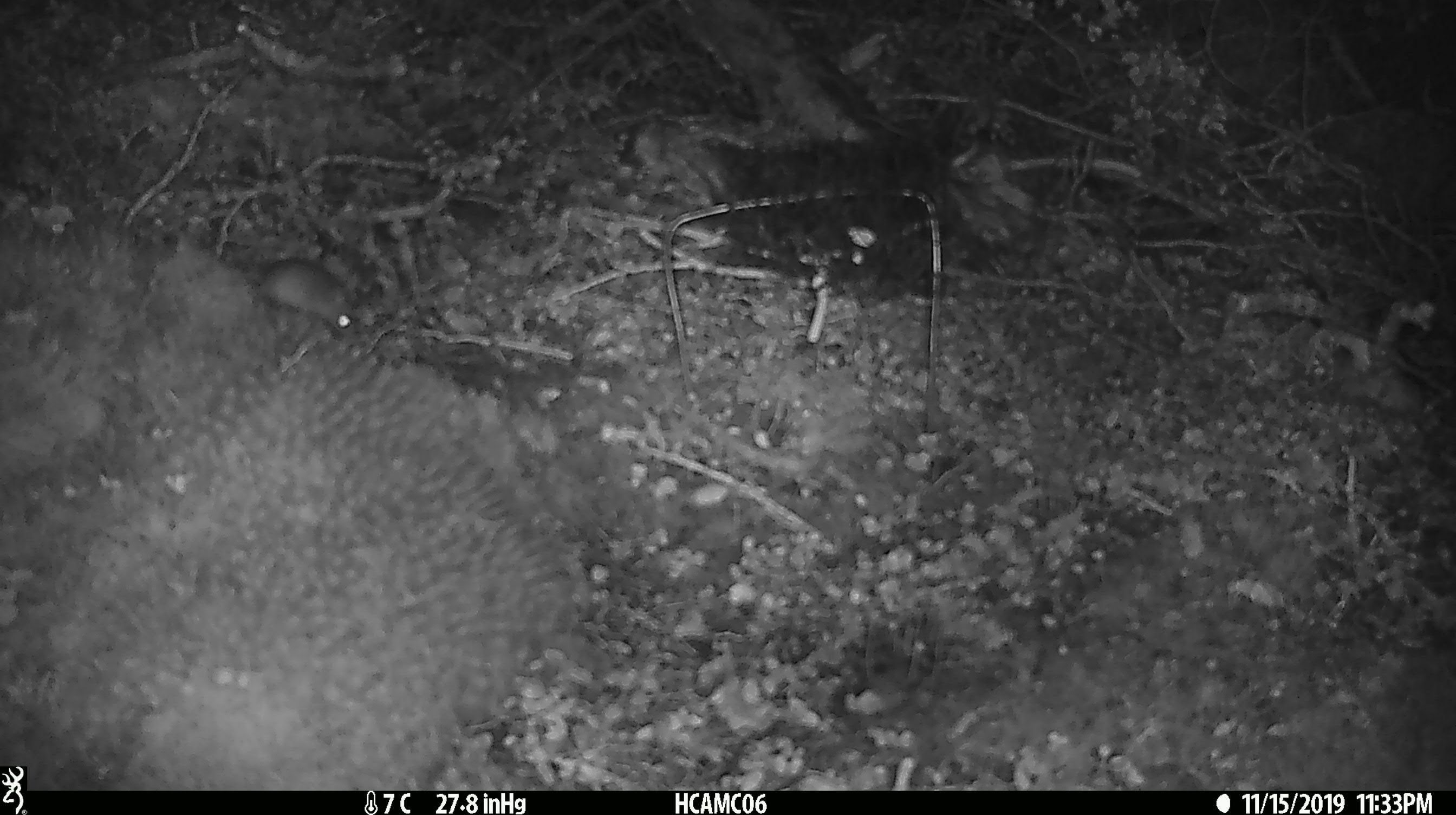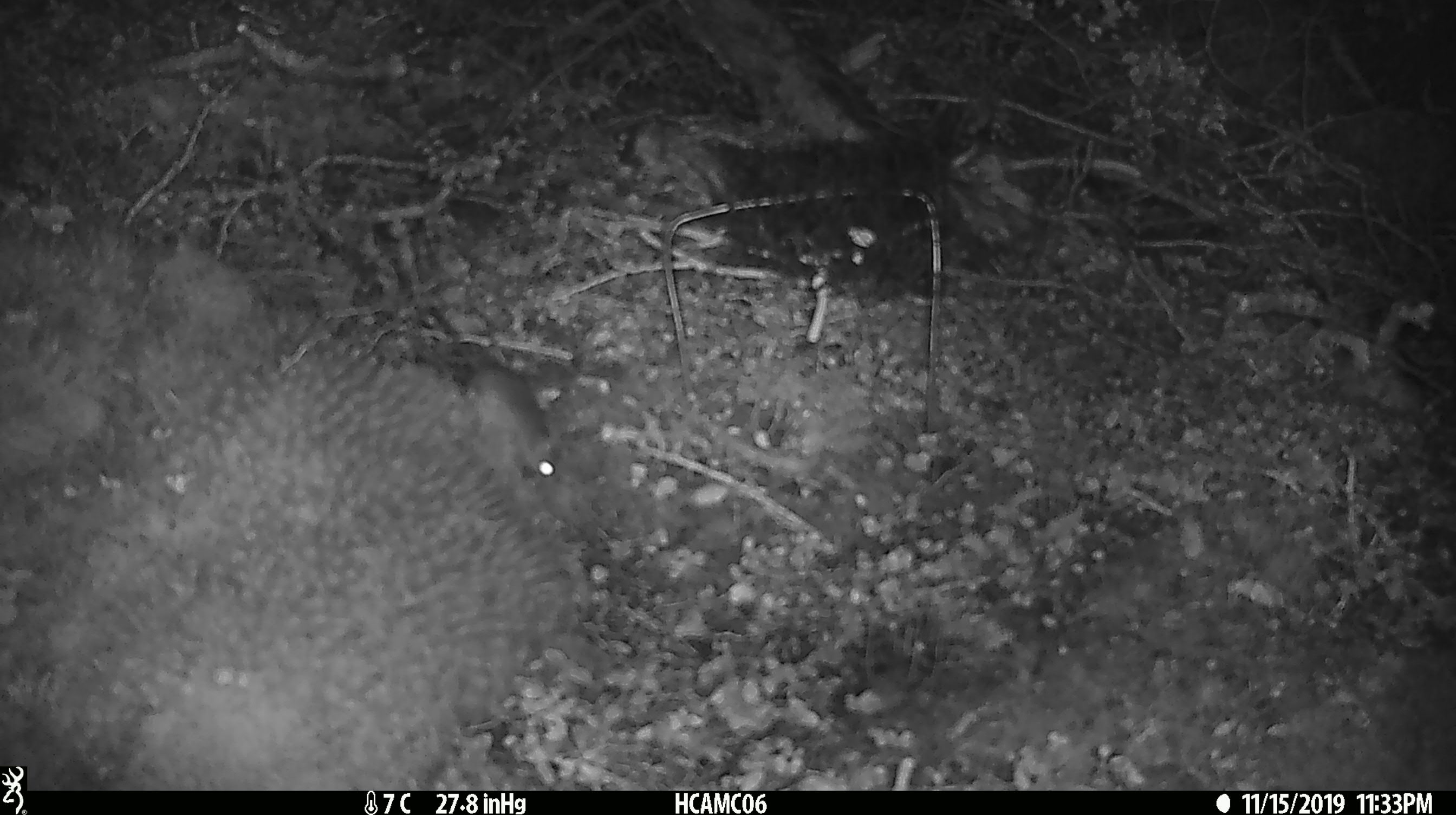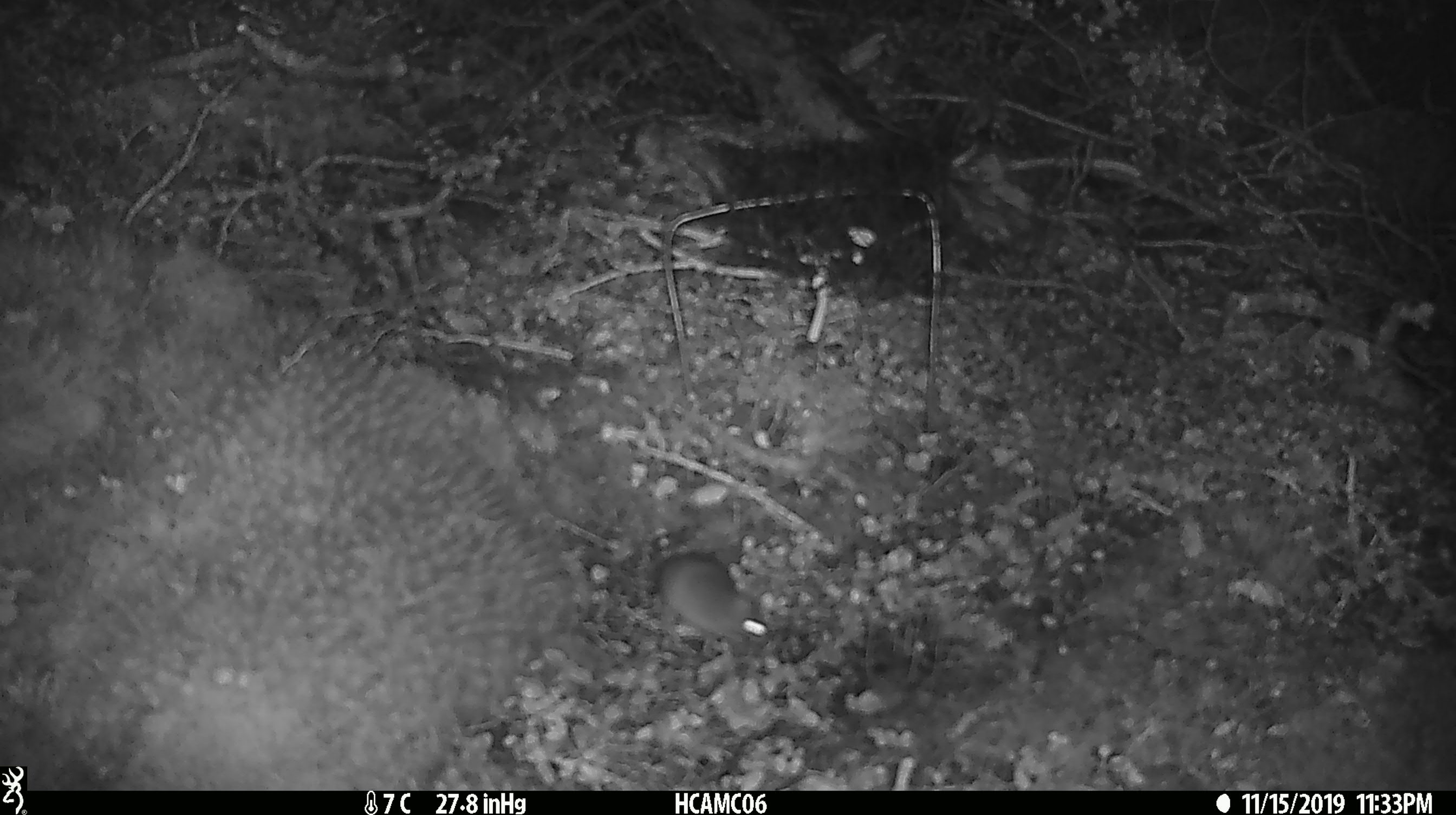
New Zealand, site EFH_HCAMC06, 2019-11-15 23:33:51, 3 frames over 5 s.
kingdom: Animalia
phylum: Chordata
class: Mammalia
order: Rodentia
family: Muridae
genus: Mus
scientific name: Mus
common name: mouse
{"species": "mouse (Mus)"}